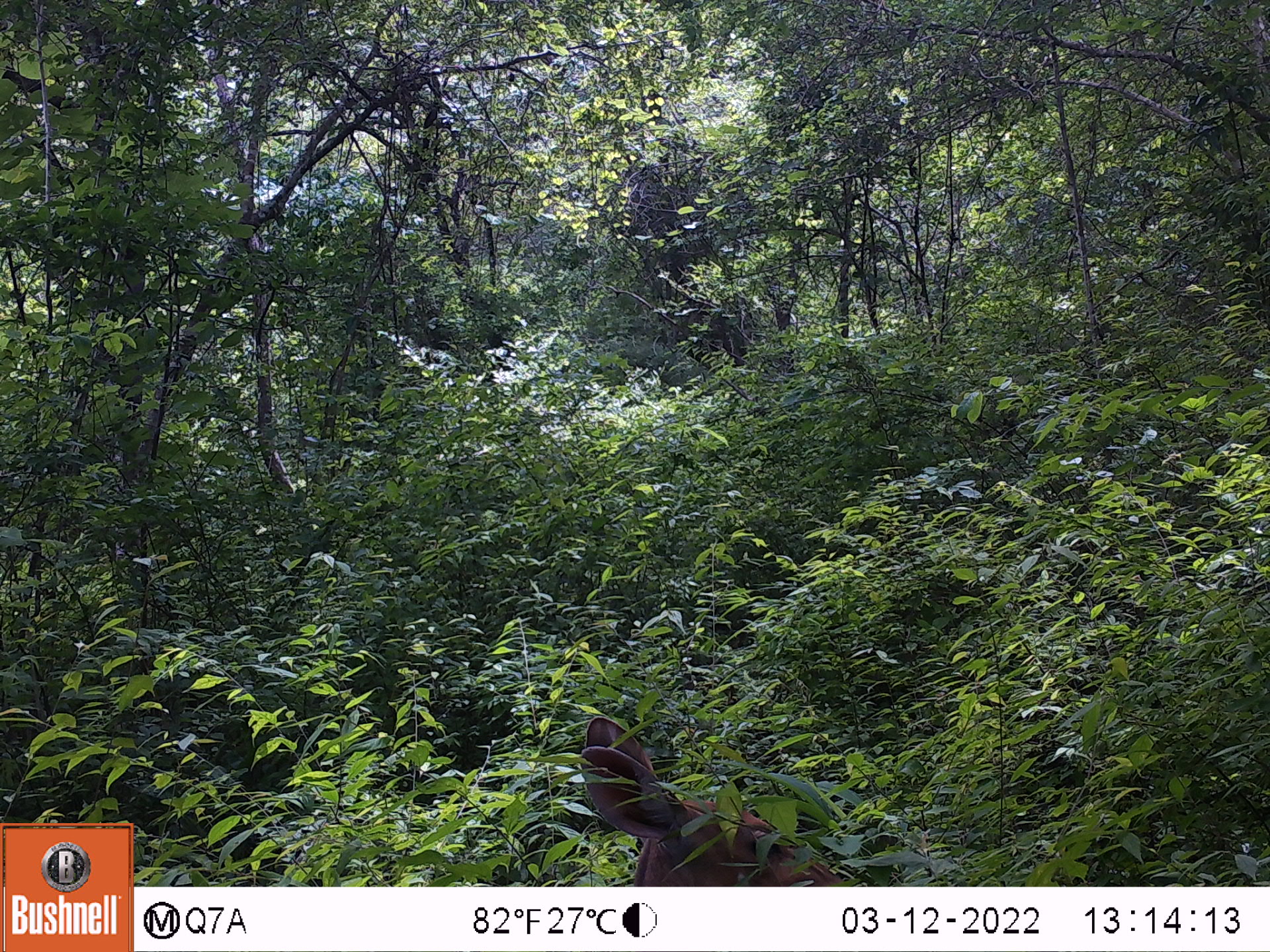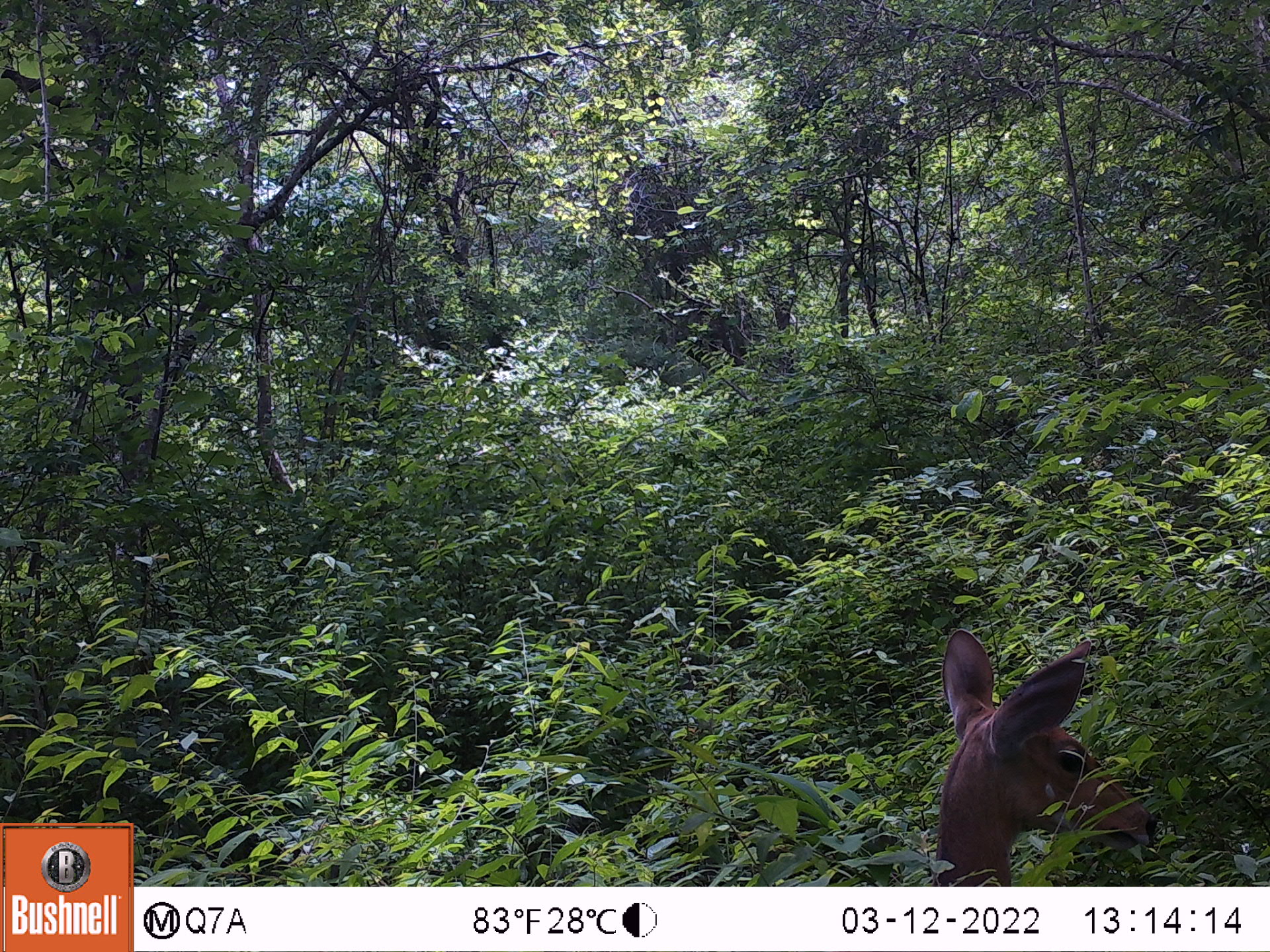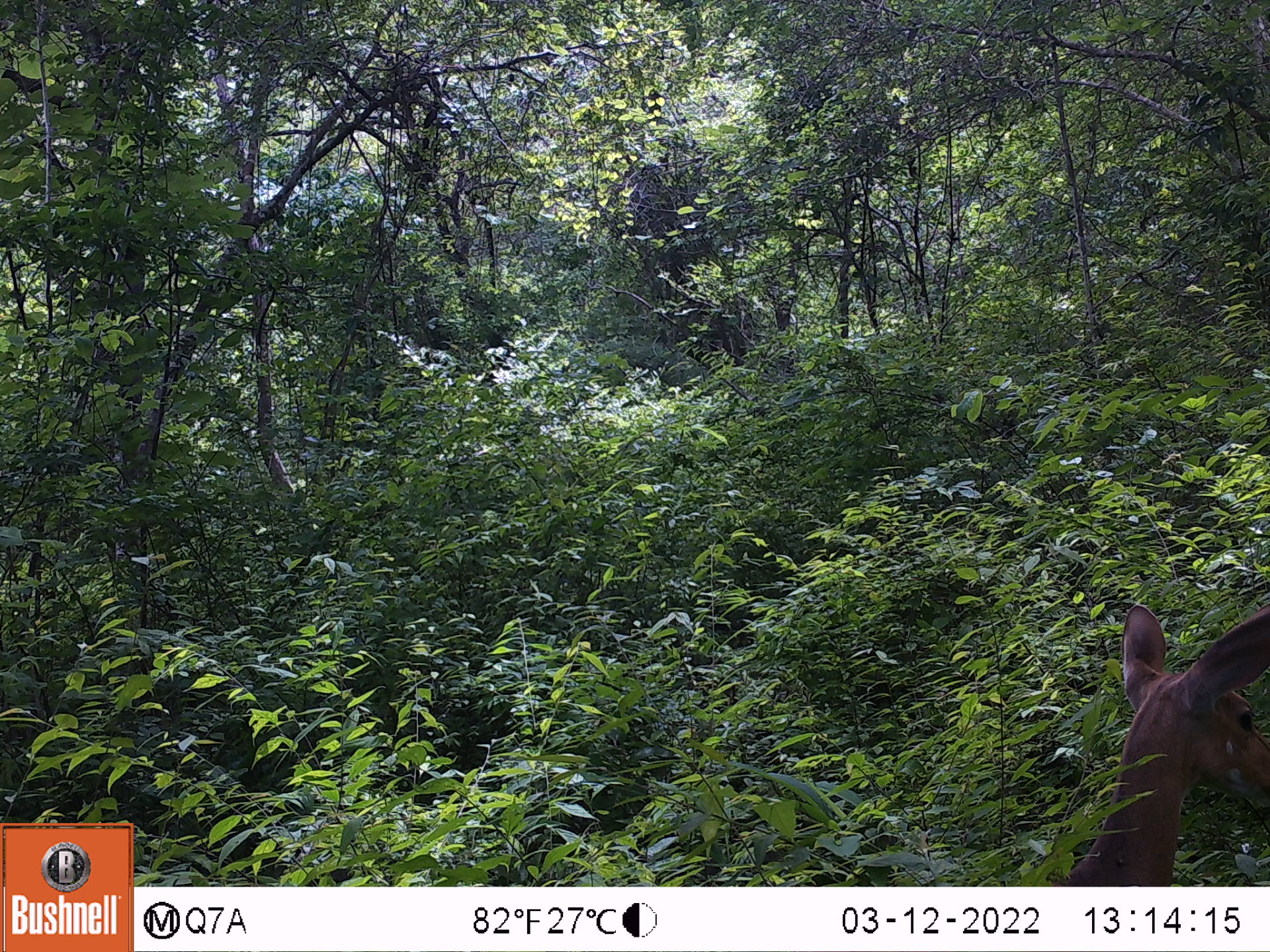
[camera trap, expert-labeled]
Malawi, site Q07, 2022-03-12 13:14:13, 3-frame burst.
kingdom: Animalia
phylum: Chordata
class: Mammalia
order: Artiodactyla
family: Bovidae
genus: Tragelaphus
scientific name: Tragelaphus sylvaticus sylvaticus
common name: cape bushbuck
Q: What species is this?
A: Cape bushbuck (Tragelaphus sylvaticus sylvaticus).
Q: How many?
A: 1.